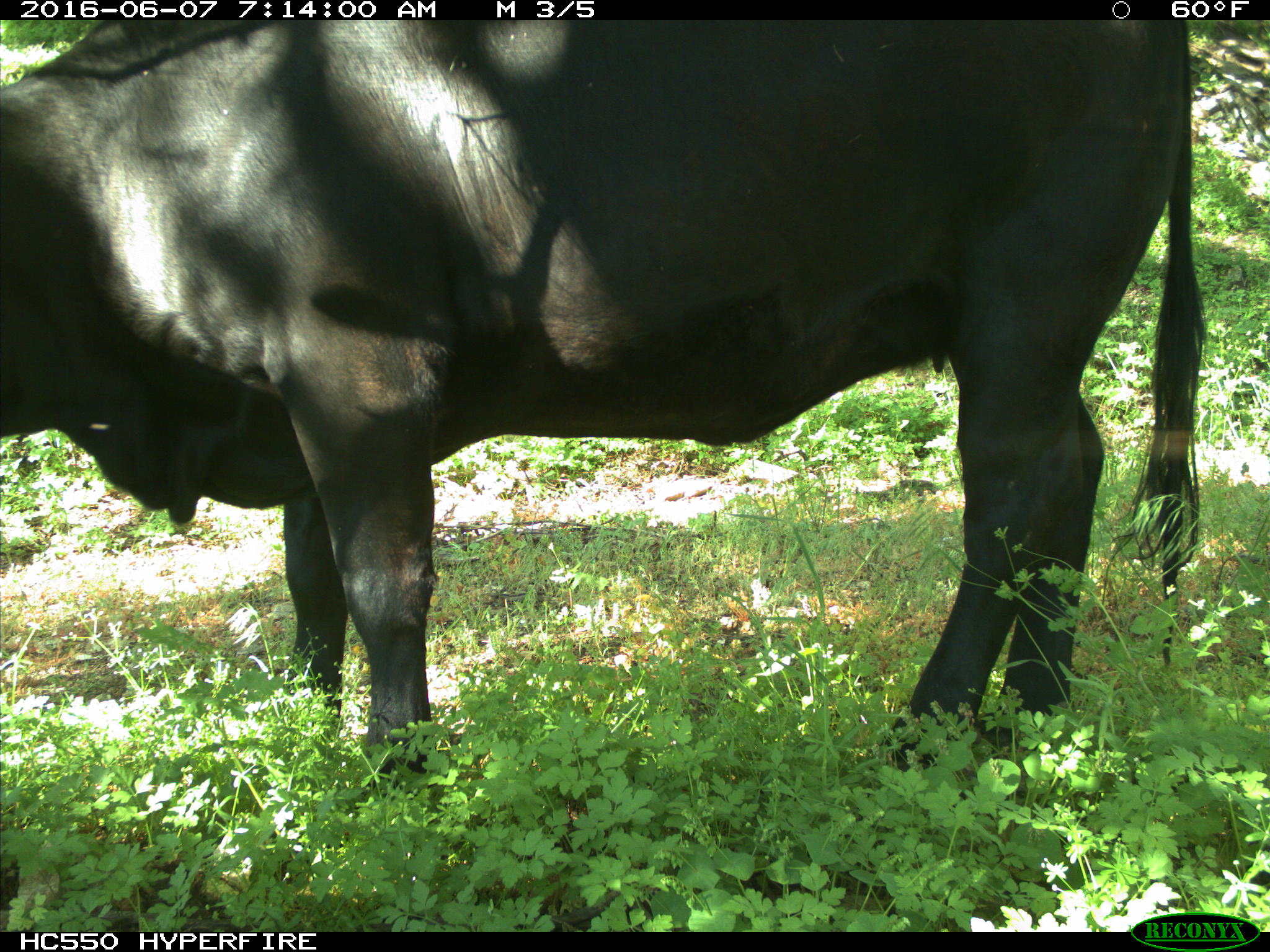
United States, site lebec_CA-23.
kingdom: Animalia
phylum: Chordata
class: Mammalia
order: Artiodactyla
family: Bovidae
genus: Bos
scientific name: Bos taurus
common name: domestic cow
Bos taurus (domestic cow).